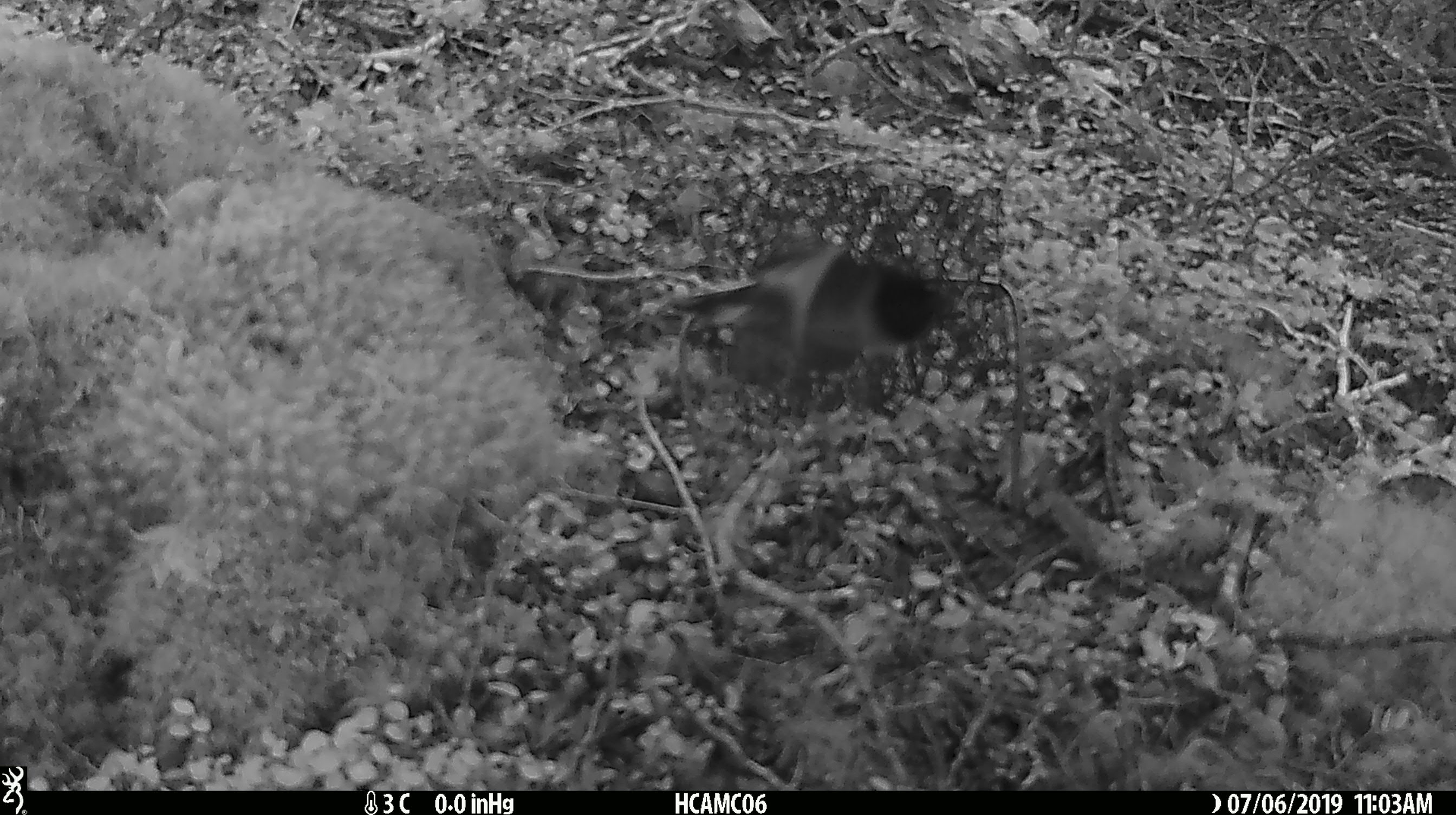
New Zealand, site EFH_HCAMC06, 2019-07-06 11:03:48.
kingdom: Animalia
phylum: Chordata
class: Aves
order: Passeriformes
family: Petroicidae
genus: Petroica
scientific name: Petroica macrocephala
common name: tomtit